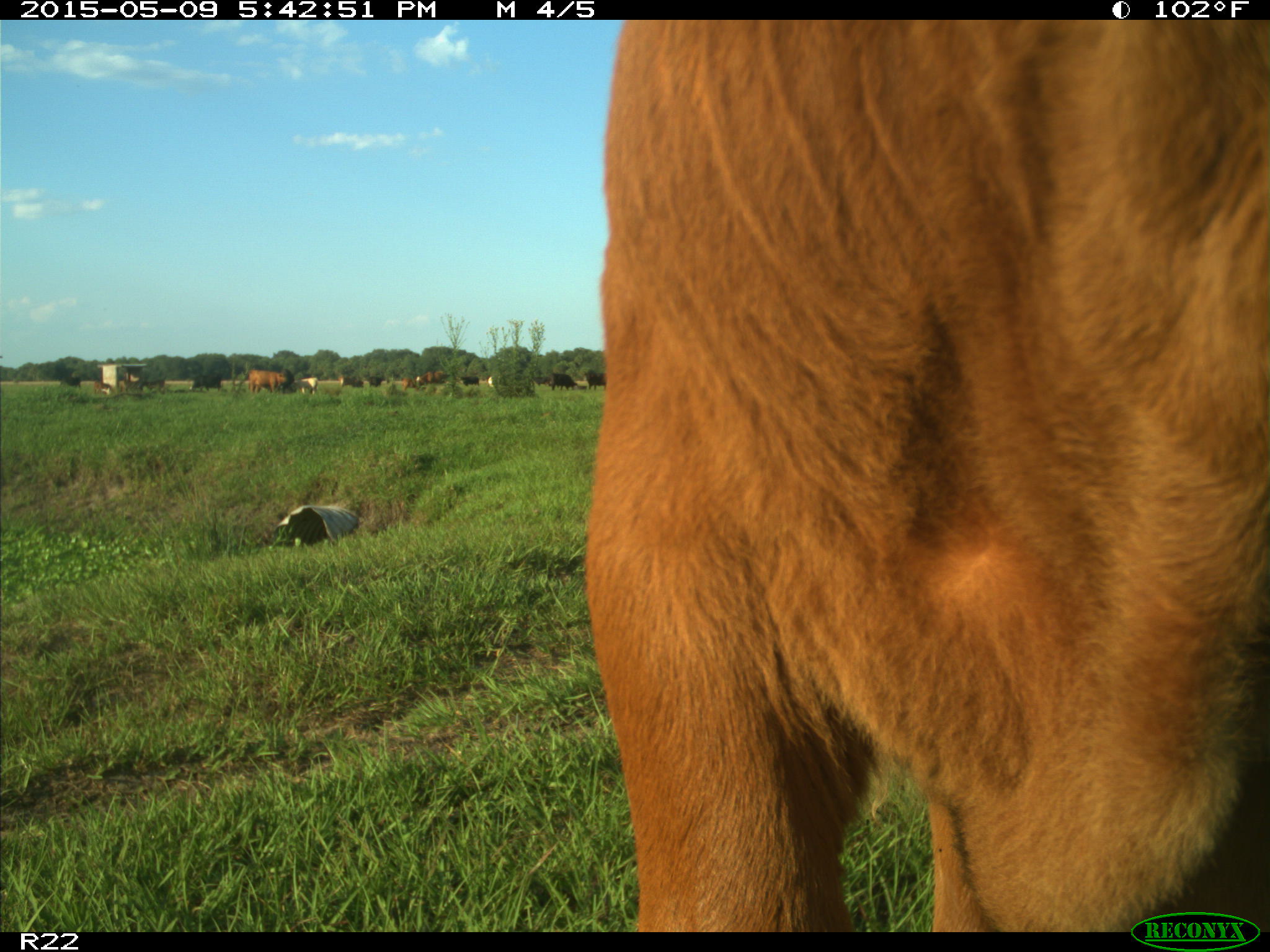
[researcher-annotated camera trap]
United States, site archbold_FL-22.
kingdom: Animalia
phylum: Chordata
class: Mammalia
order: Artiodactyla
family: Bovidae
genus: Bos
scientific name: Bos taurus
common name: domestic cow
Bos taurus (domestic cow).